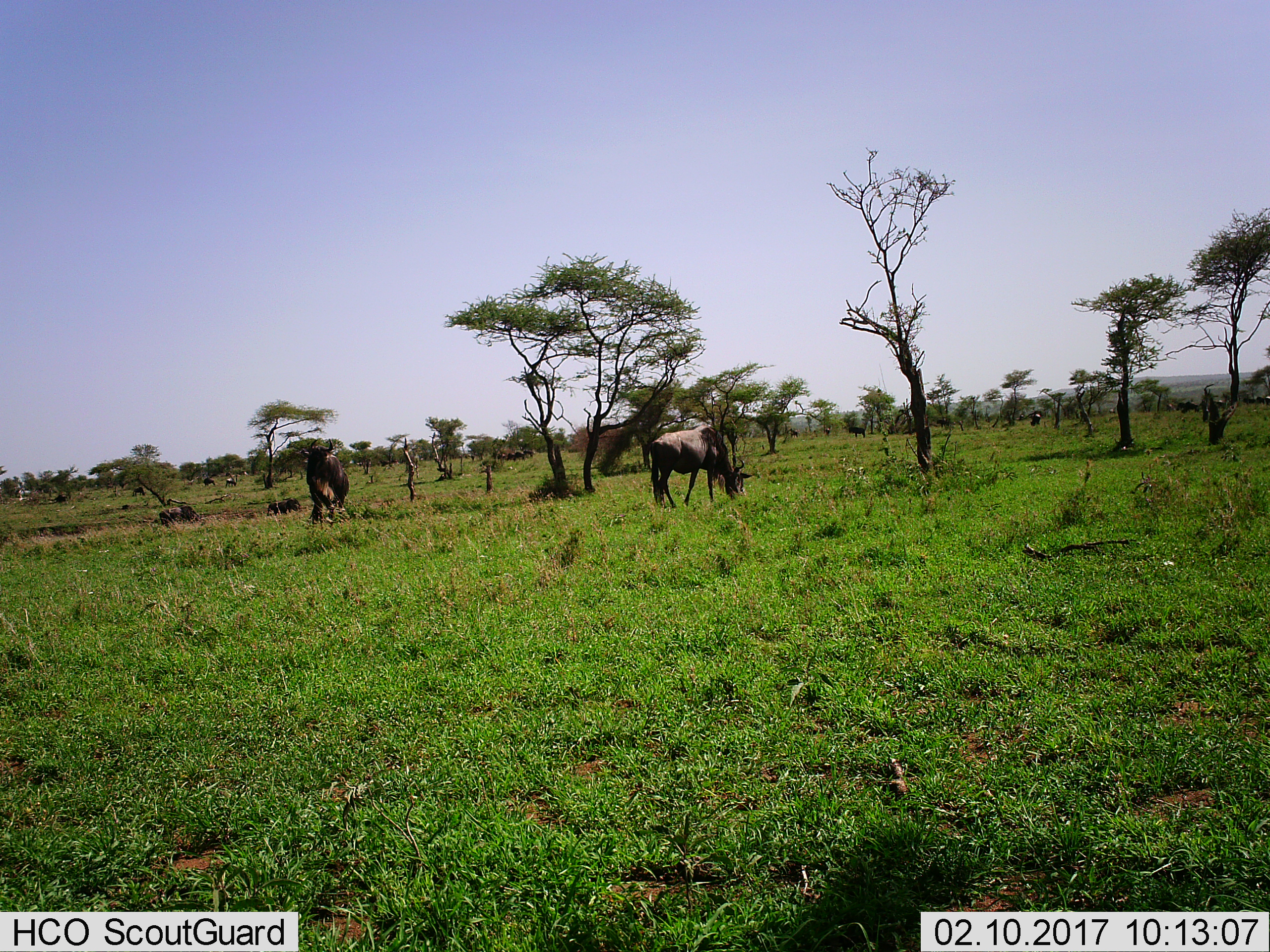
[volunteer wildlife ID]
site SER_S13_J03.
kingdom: Animalia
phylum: Chordata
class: Mammalia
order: Artiodactyla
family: Bovidae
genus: Connochaetes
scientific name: Connochaetes taurinus taurinus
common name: blue wildebeest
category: wildebeestblue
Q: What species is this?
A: Wildebeestblue (blue wildebeest) (Connochaetes taurinus taurinus).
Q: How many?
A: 5.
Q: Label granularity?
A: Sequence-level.